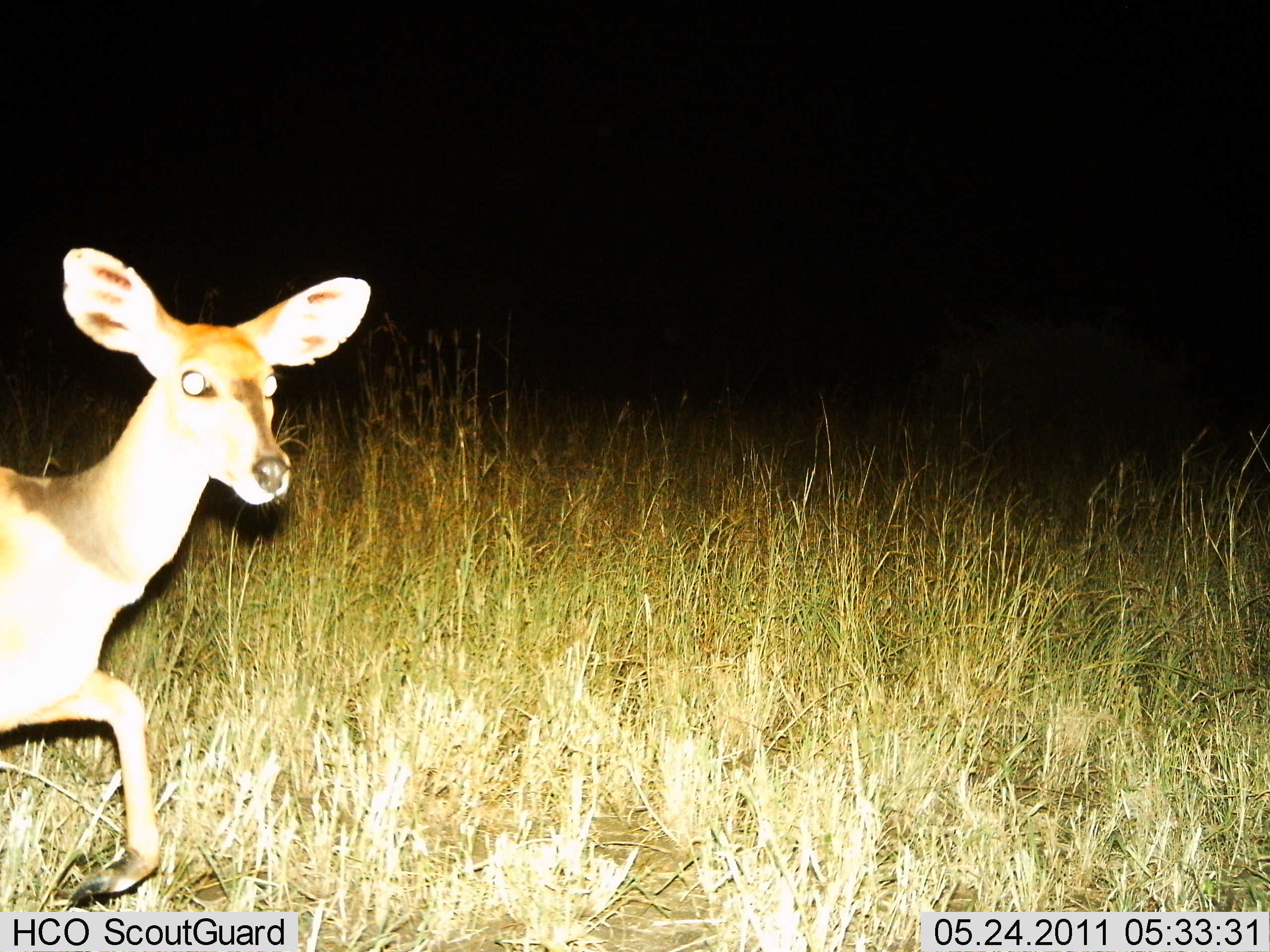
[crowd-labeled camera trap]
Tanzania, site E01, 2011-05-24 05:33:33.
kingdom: Animalia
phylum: Chordata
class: Mammalia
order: Artiodactyla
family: Bovidae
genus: Redunca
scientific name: Redunca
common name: reedbuck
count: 1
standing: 18%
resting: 0%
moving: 82%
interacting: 0%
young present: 0%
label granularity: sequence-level